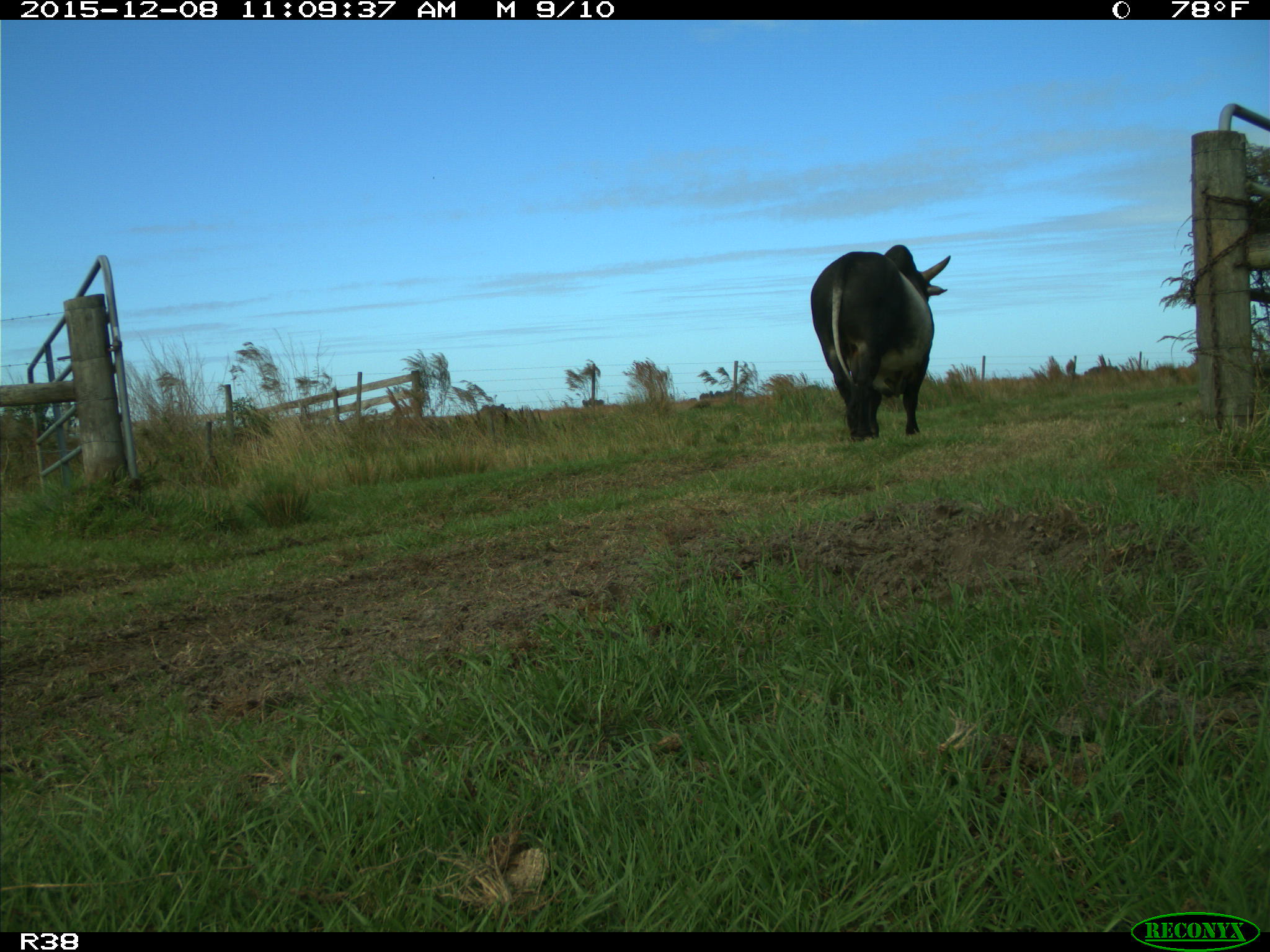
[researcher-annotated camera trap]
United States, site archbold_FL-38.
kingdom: Animalia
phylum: Chordata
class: Mammalia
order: Artiodactyla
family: Bovidae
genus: Bos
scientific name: Bos taurus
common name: domestic cow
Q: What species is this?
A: Bos taurus (domestic cow).